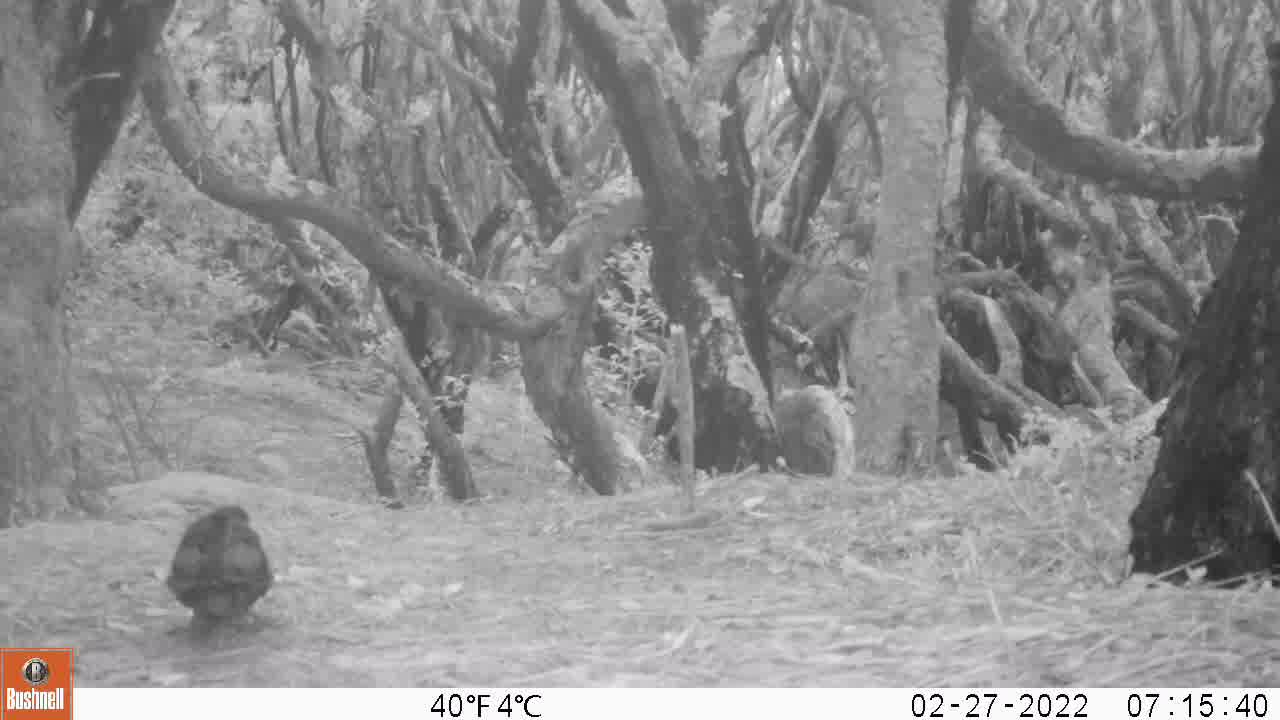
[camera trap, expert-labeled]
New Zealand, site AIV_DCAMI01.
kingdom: Animalia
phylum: Chordata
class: Aves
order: Passeriformes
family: Turdidae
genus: Turdus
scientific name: Turdus merula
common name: eurasian blackbird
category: blackbird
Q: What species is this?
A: Blackbird (eurasian blackbird) (Turdus merula).